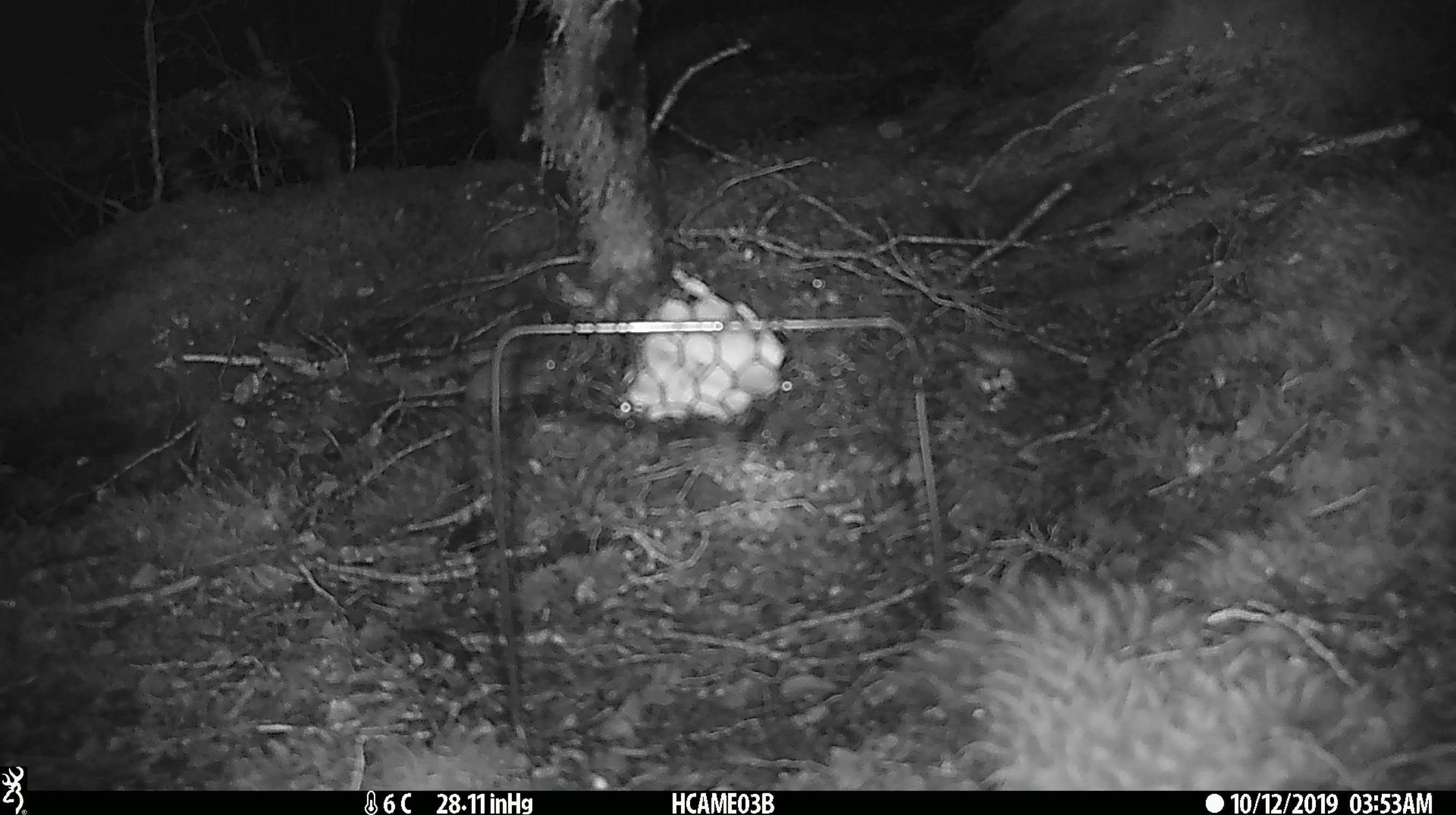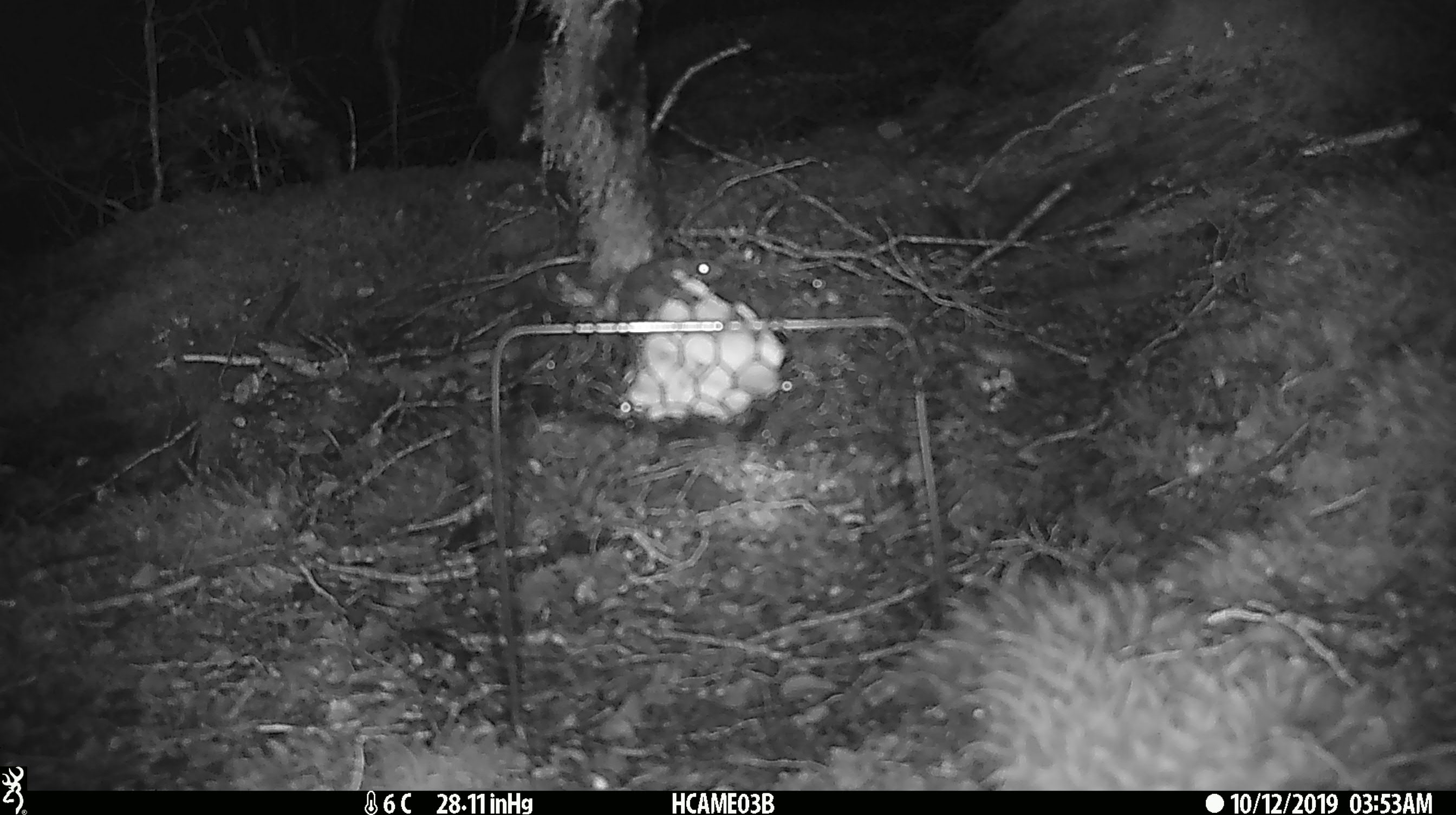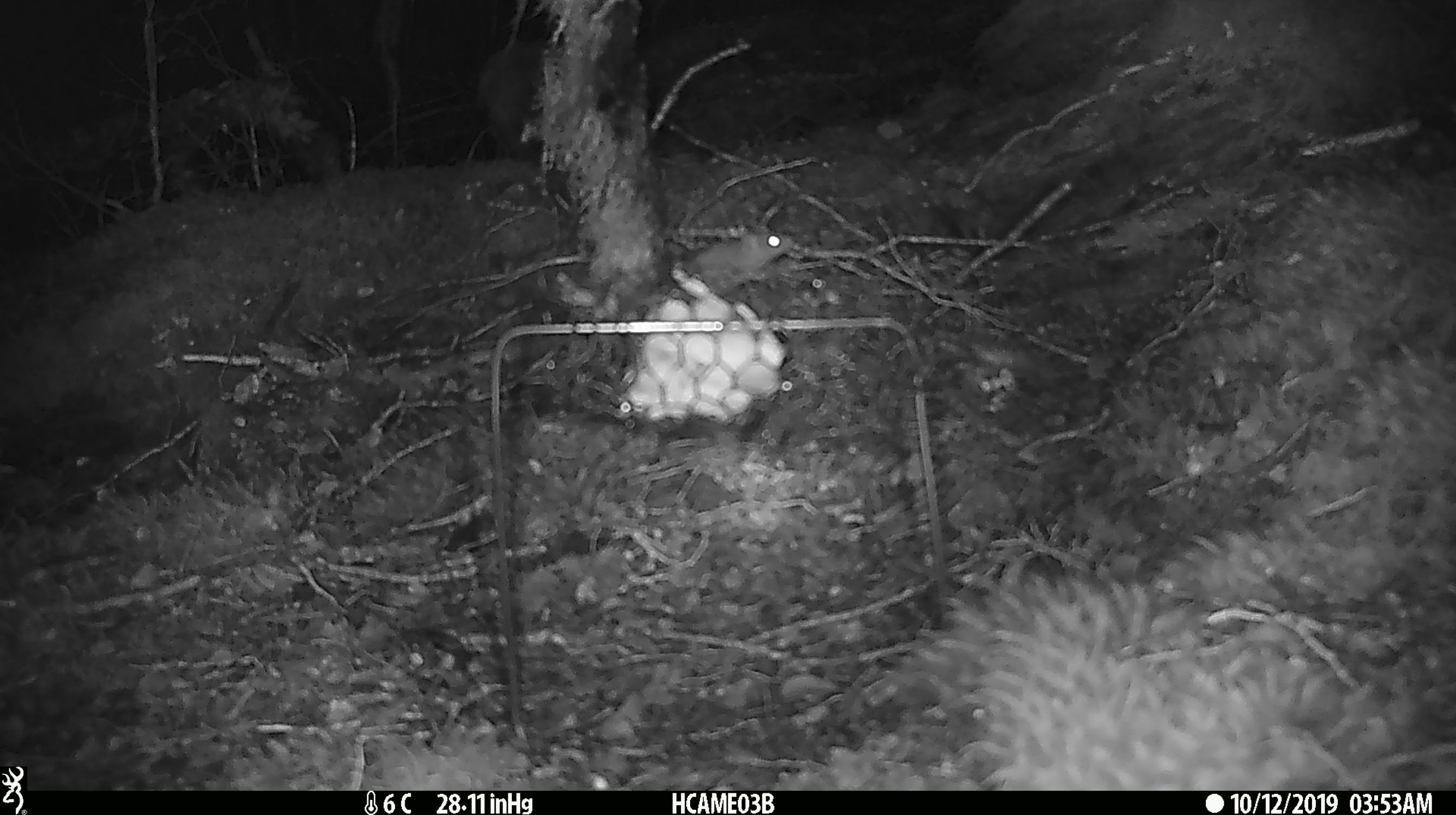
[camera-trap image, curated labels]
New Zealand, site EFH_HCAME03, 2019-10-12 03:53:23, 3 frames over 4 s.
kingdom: Animalia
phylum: Chordata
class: Mammalia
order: Rodentia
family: Muridae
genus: Mus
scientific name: Mus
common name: mouse